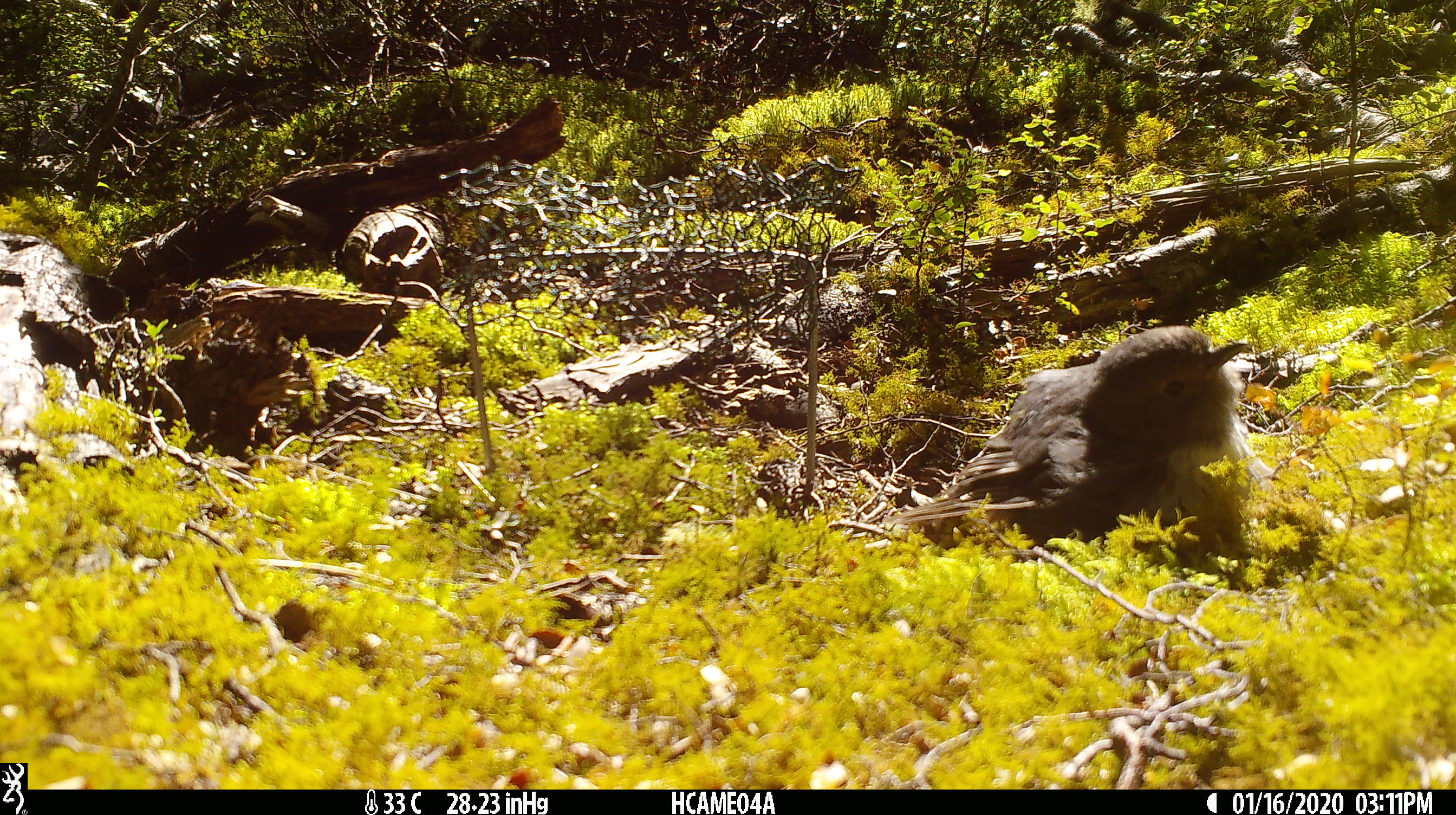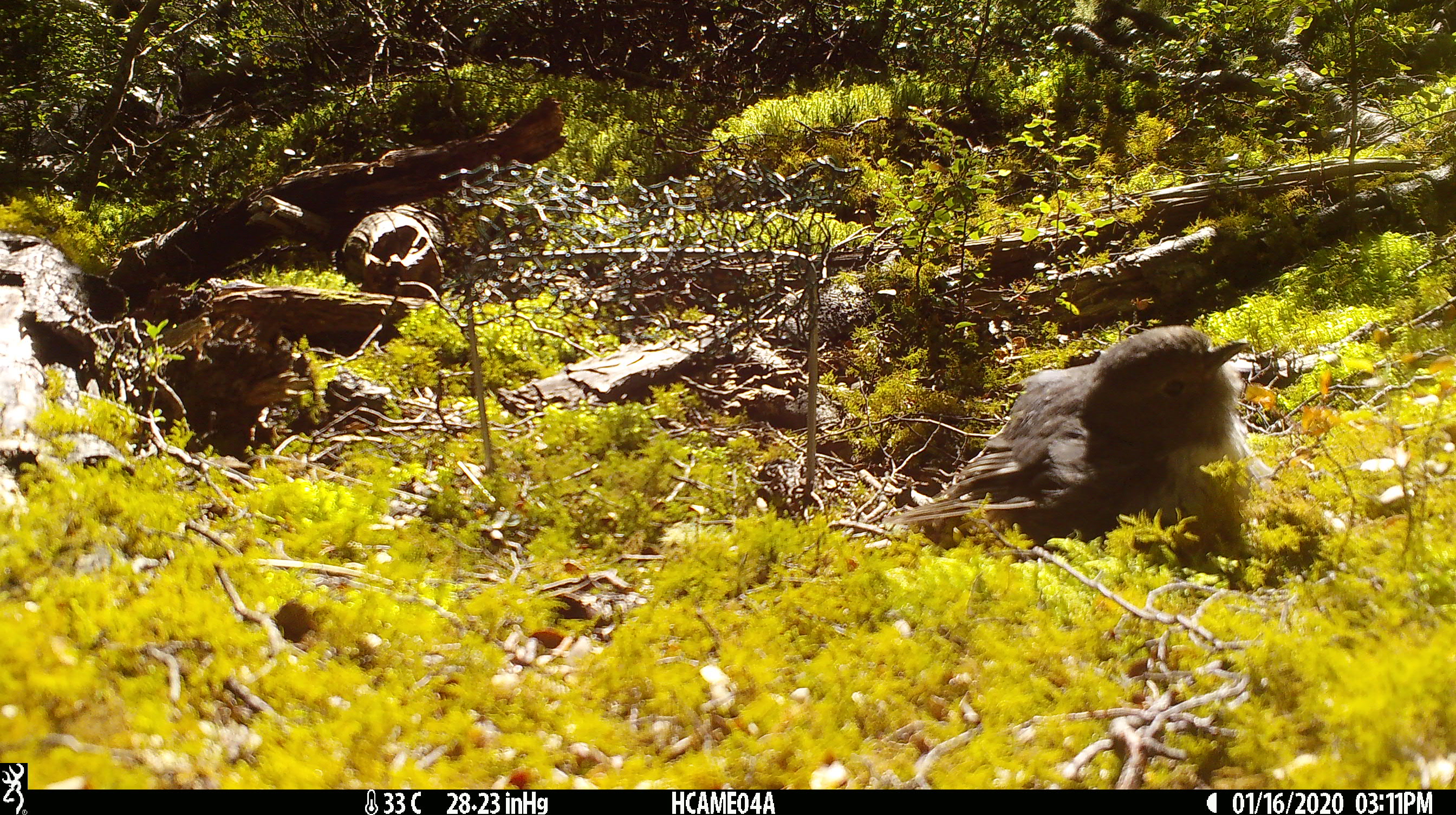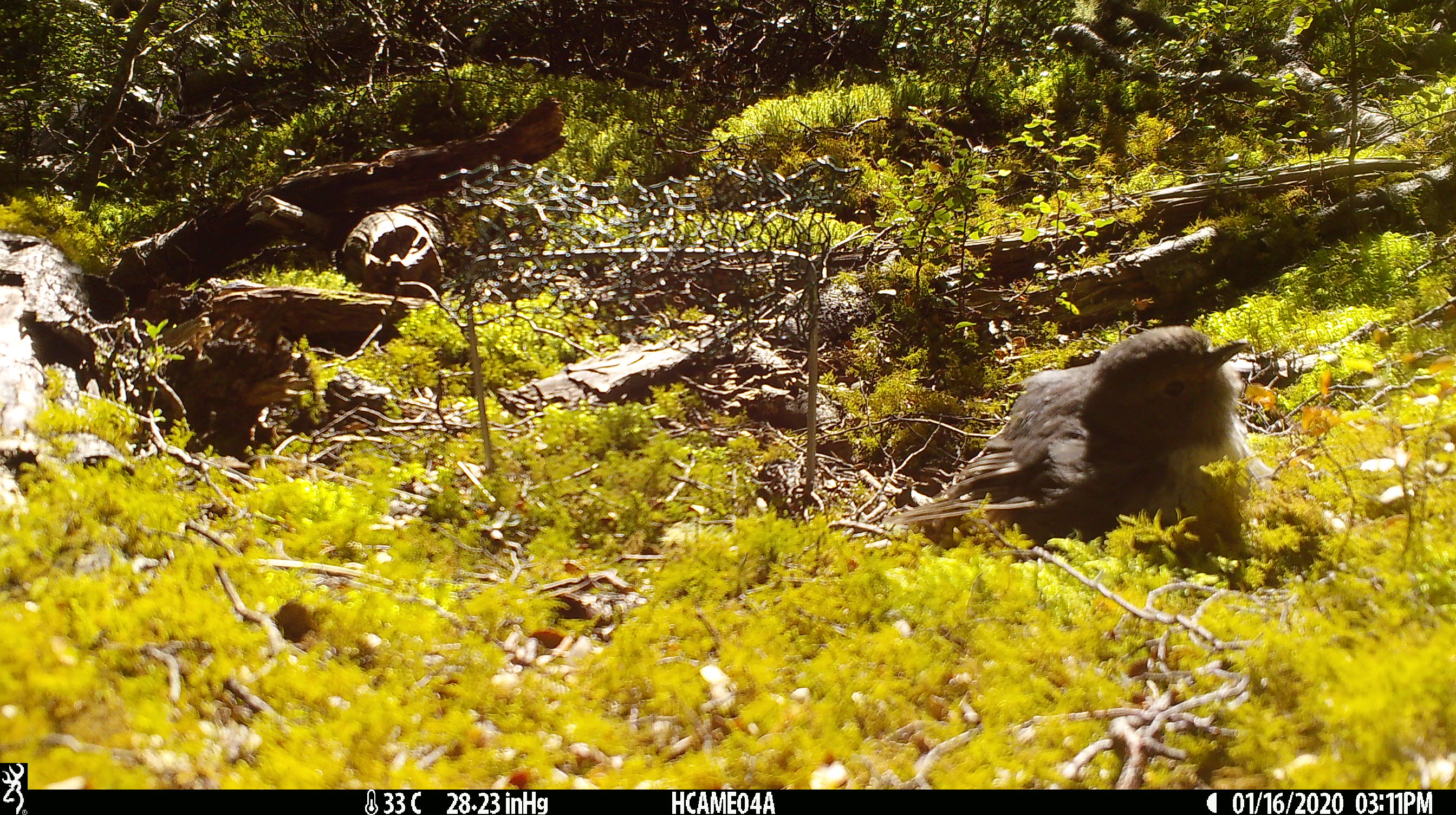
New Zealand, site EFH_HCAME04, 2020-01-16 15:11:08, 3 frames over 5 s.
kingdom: Animalia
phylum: Chordata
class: Aves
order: Passeriformes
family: Petroicidae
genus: Petroica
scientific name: Petroica australis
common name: new zealand robin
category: robin